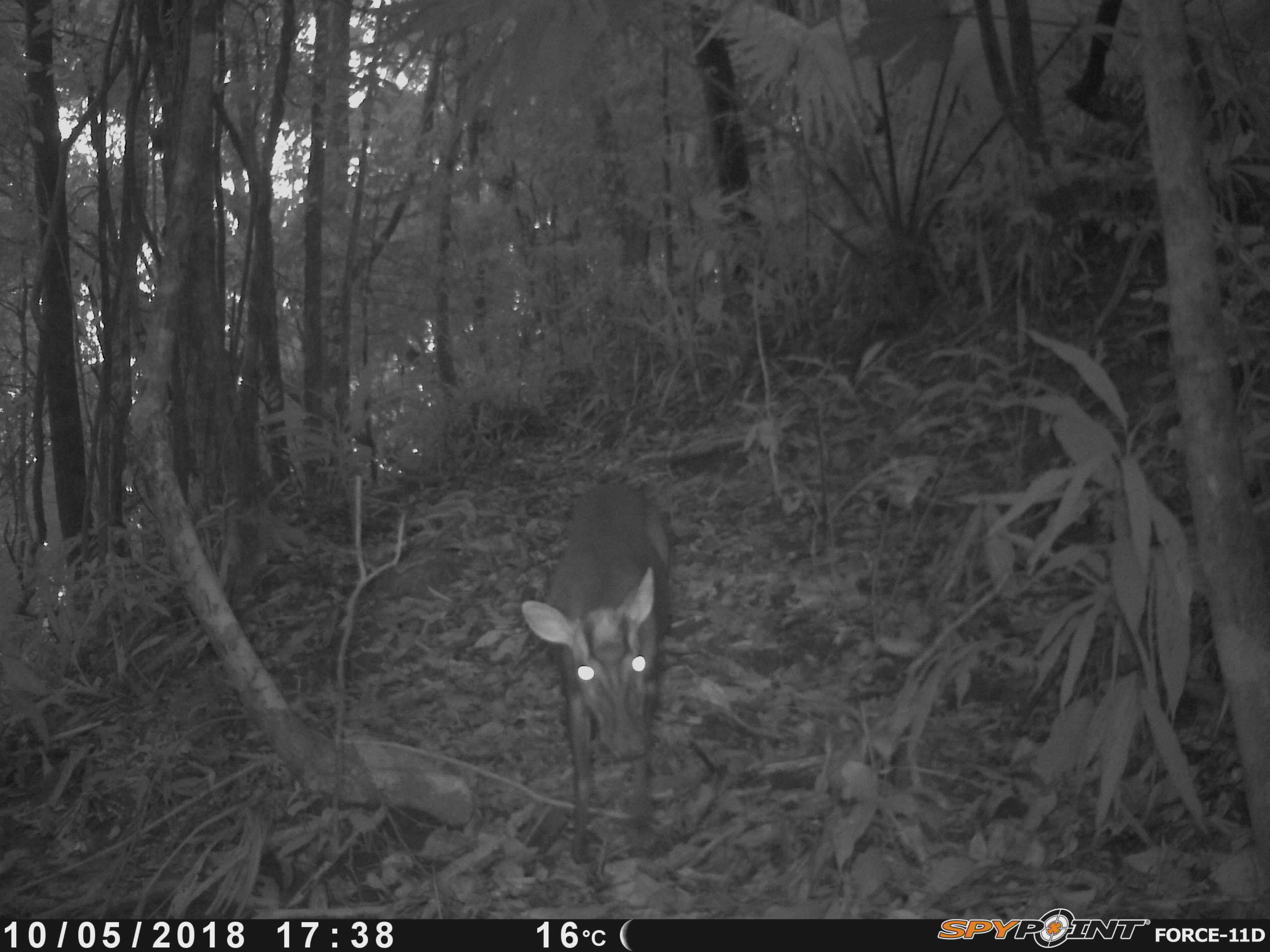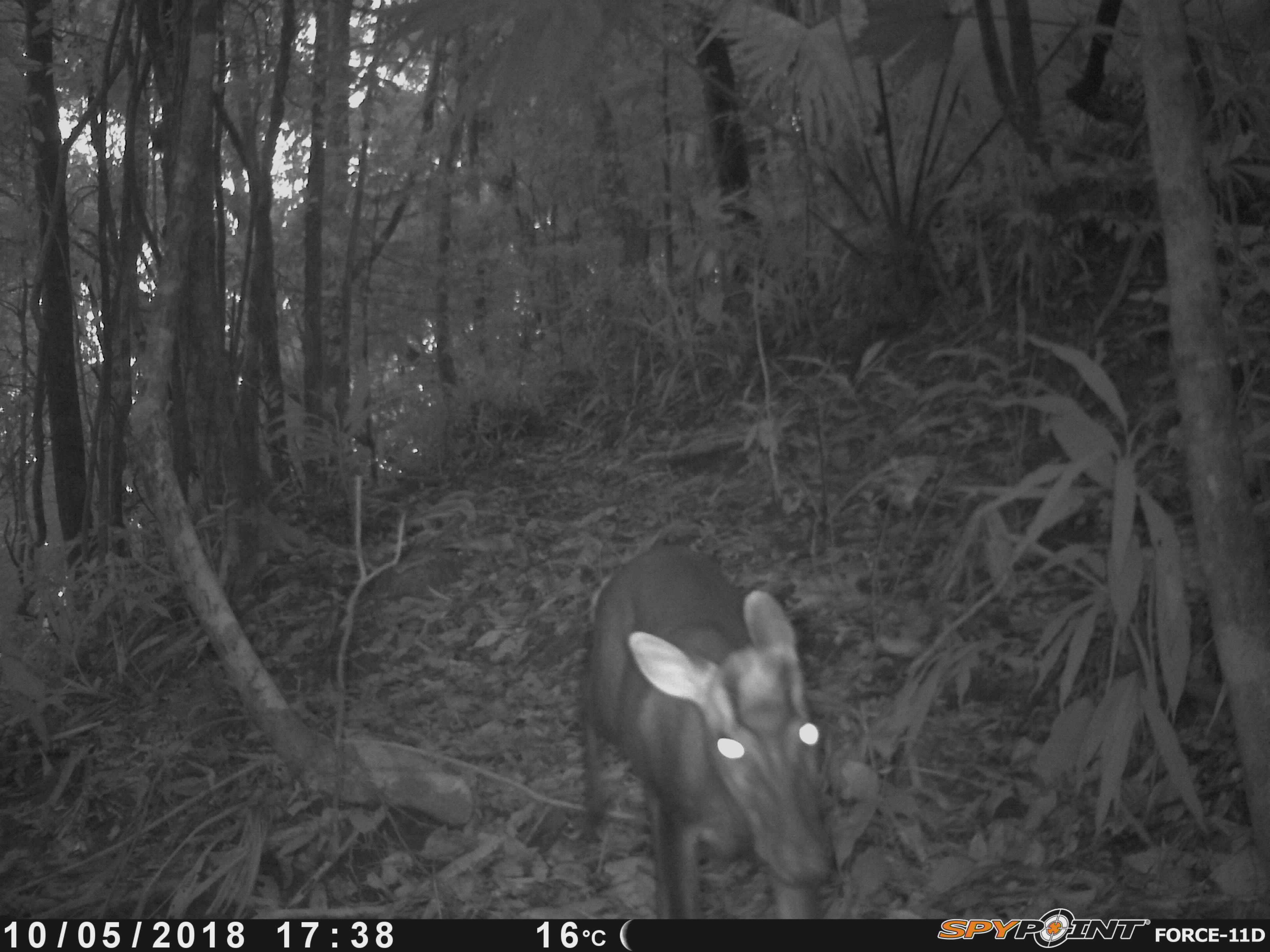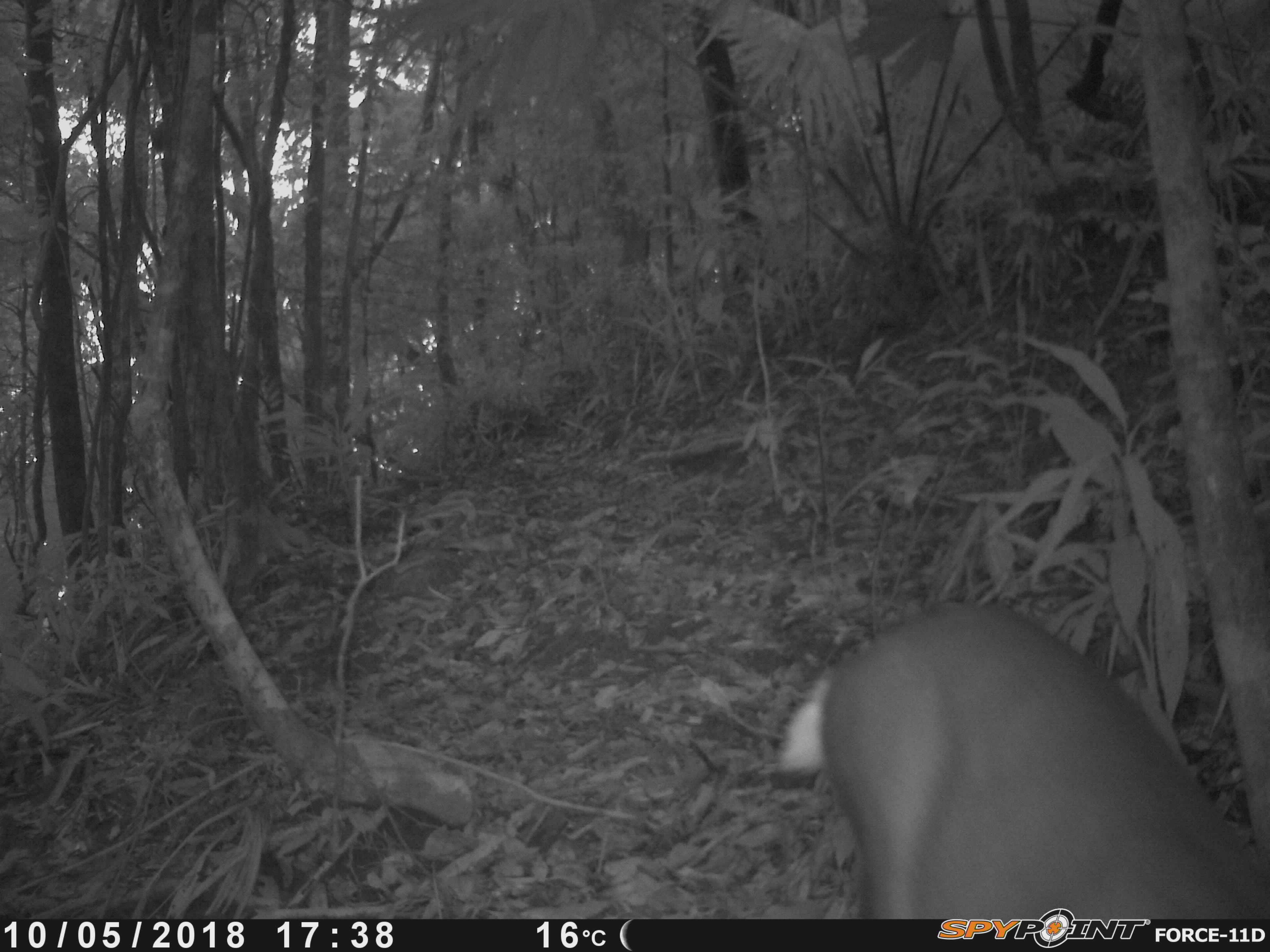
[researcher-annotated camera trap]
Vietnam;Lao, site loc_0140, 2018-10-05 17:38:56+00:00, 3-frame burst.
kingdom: Animalia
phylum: Chordata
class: Mammalia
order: Artiodactyla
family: Cervidae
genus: Muntiacus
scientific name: Muntiacus rooseveltorum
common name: roosevelt's muntjac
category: roosevelts muntjac group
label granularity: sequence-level